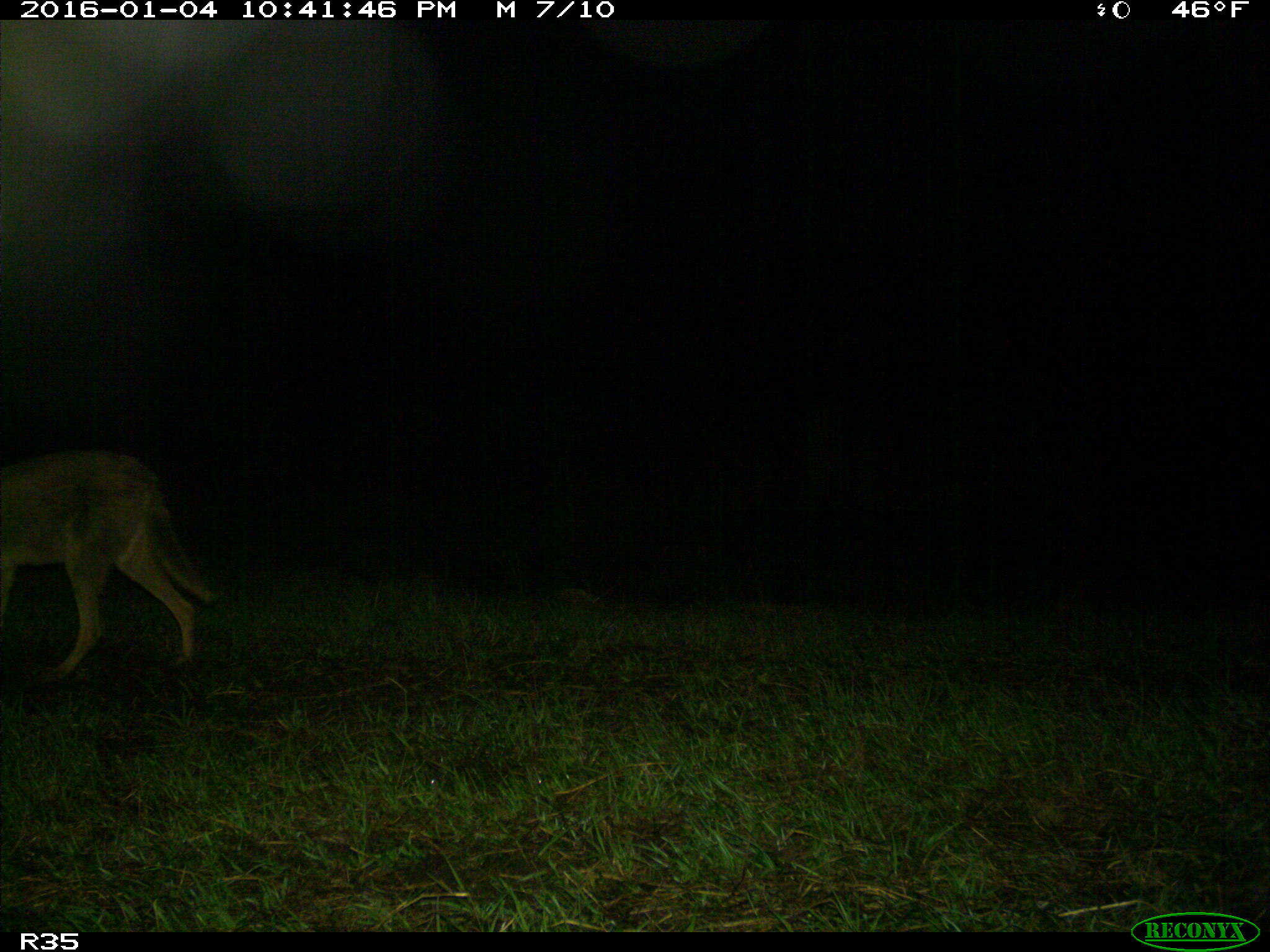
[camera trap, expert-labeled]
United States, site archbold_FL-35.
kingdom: Animalia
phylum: Chordata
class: Mammalia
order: Carnivora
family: Canidae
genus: Canis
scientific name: Canis latrans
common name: coyote